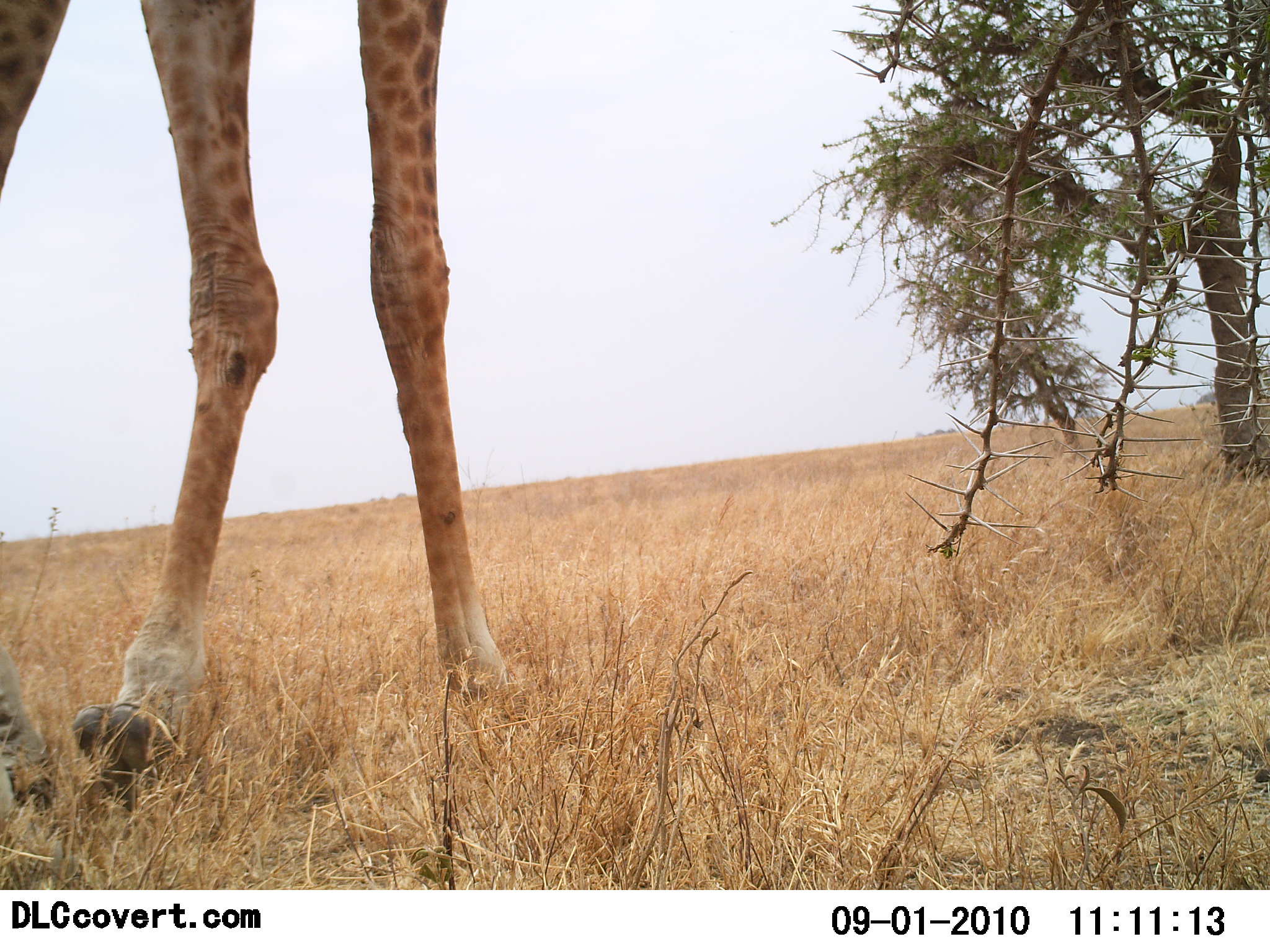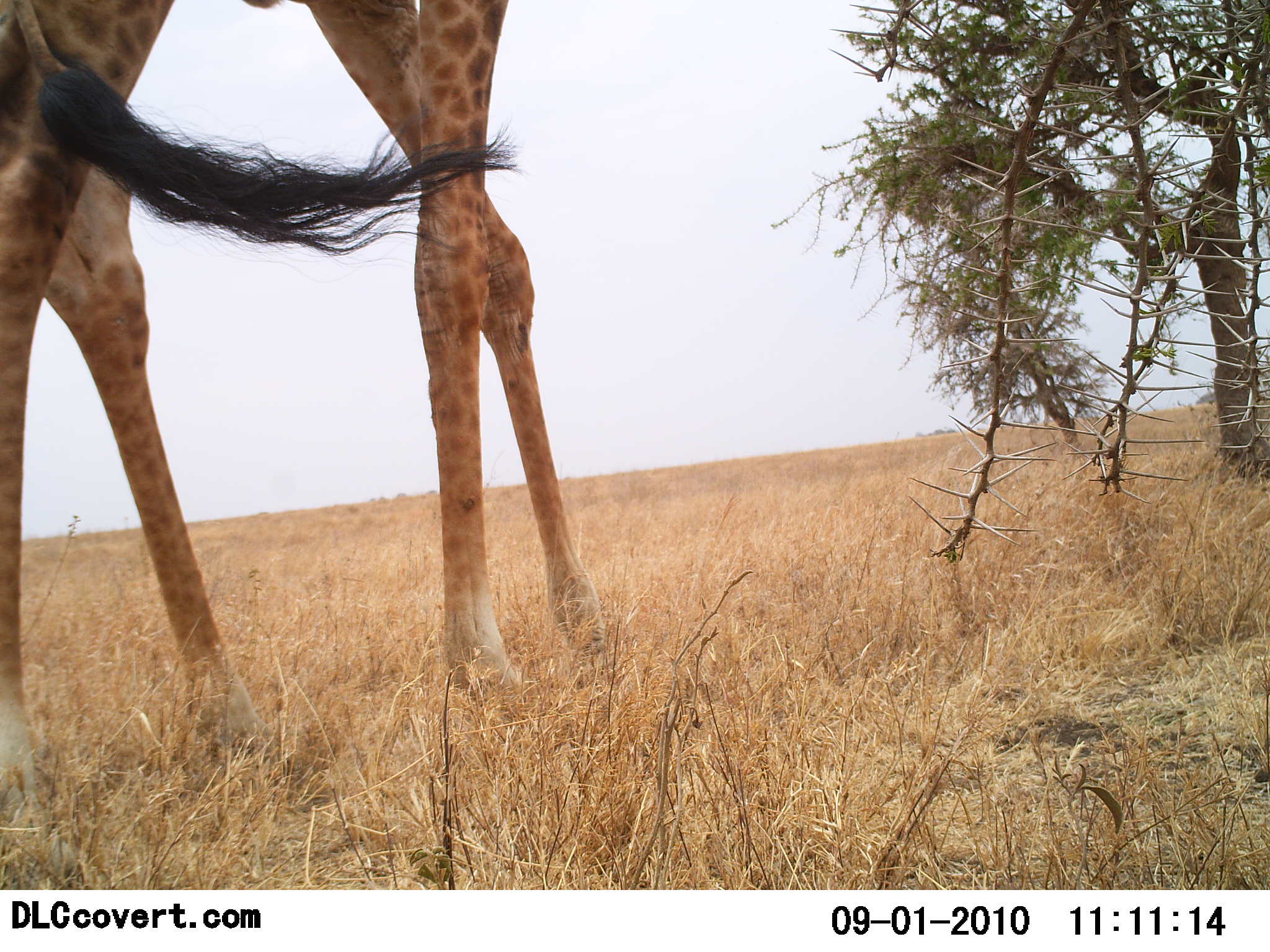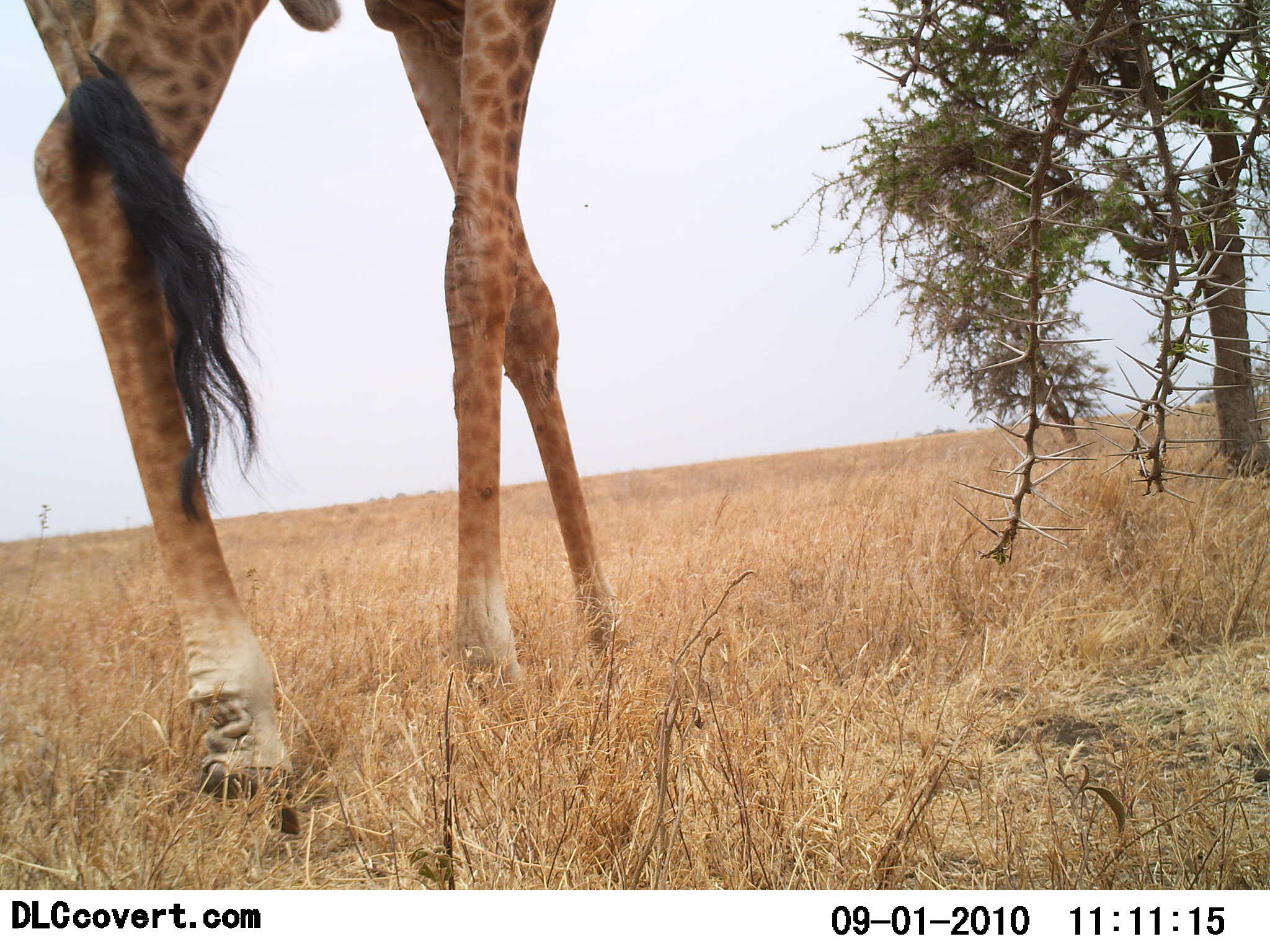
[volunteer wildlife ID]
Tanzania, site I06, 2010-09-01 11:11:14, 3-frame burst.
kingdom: Animalia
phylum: Chordata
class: Mammalia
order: Artiodactyla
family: Giraffidae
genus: Giraffa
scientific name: Giraffa camelopardalis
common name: giraffe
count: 1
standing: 47%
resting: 0%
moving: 53%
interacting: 0%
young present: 0%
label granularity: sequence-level